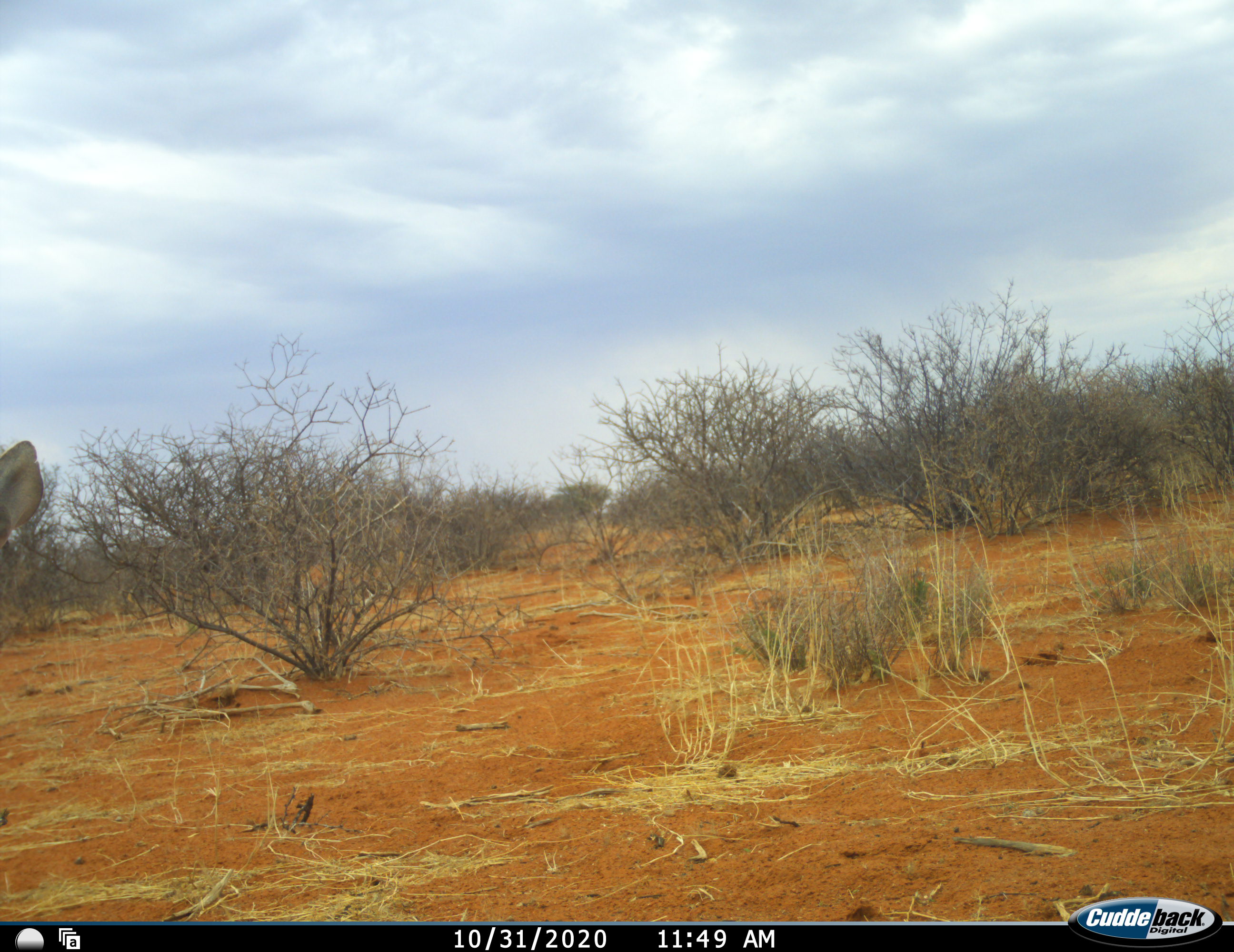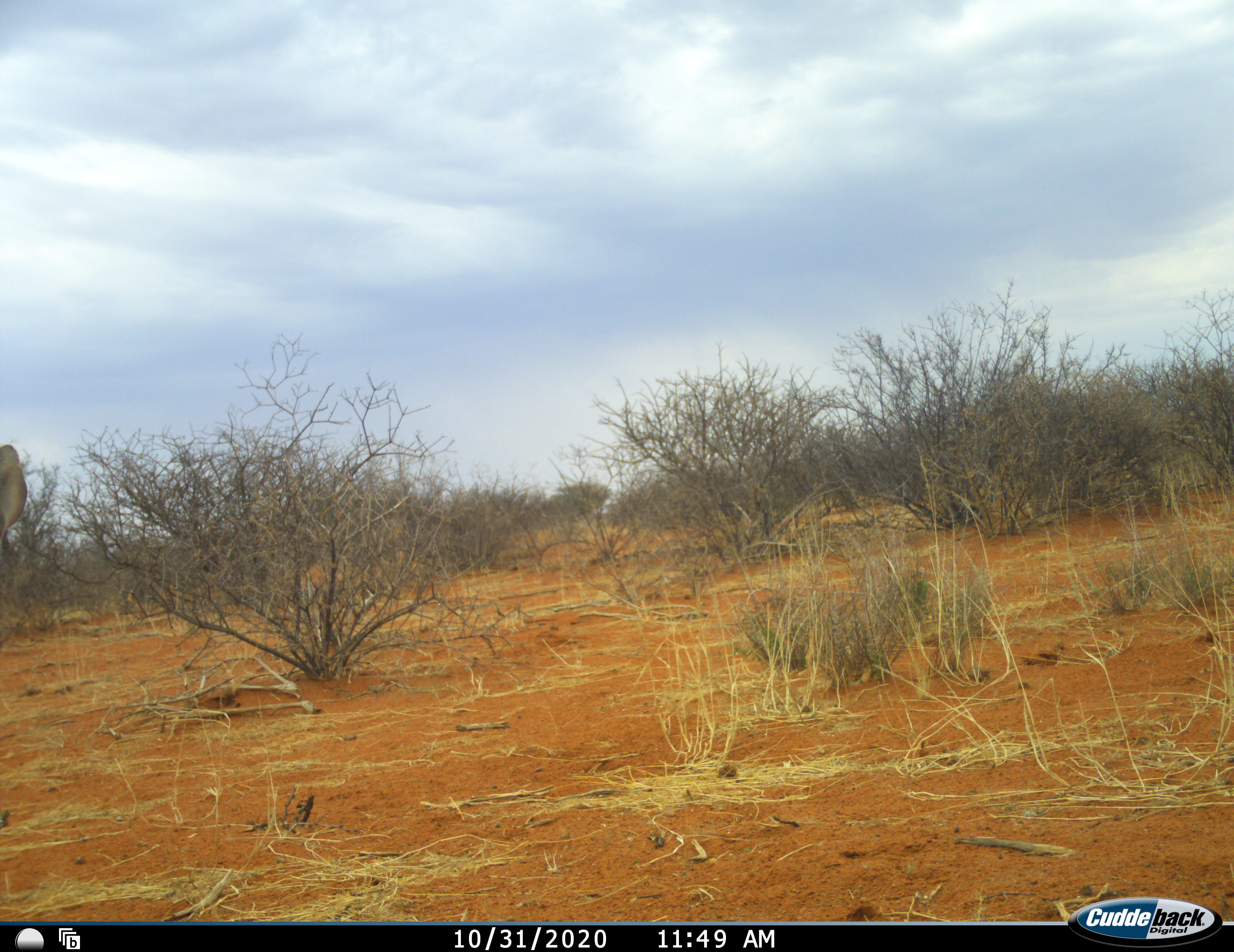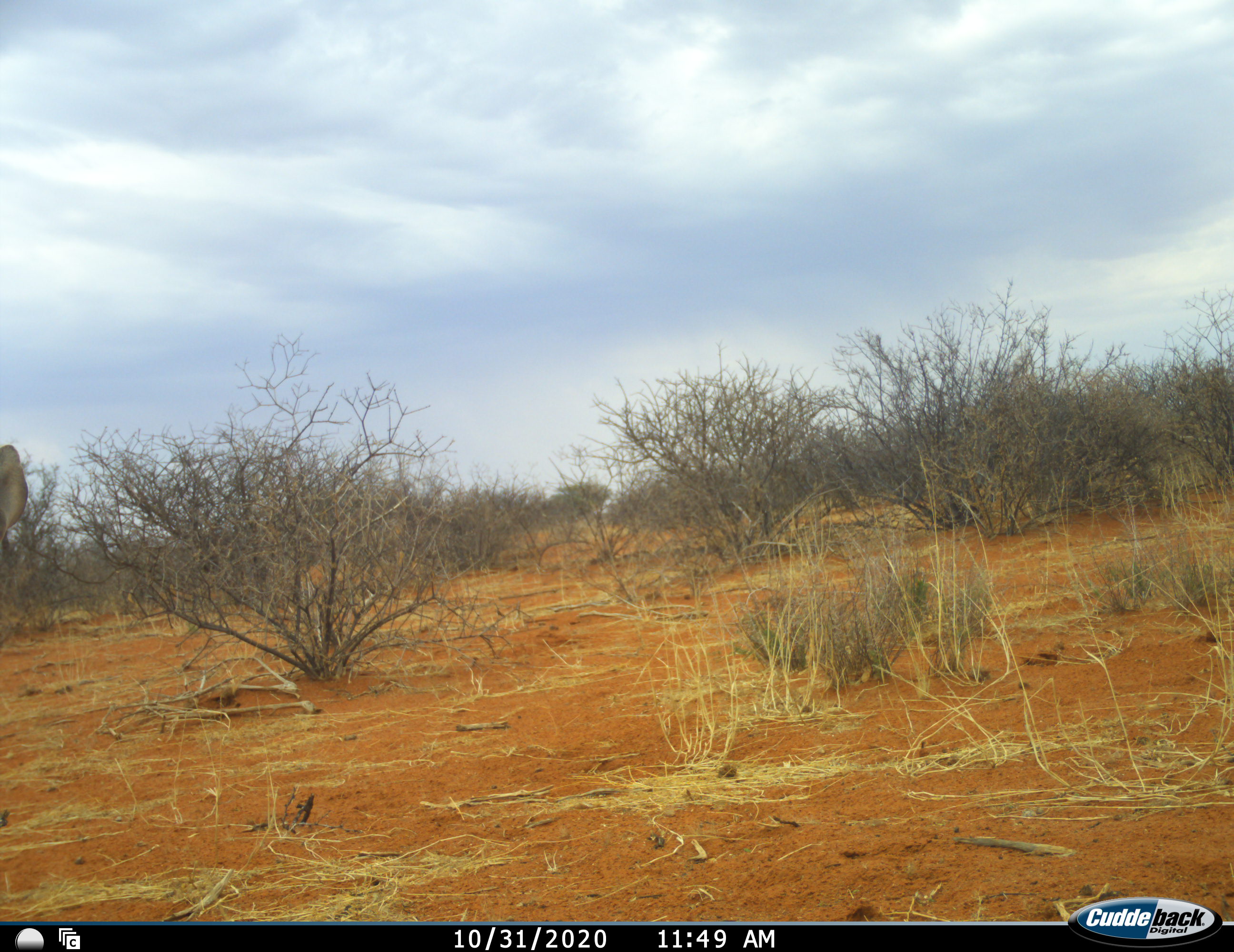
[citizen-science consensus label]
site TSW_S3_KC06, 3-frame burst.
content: unidentified animal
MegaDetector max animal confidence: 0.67